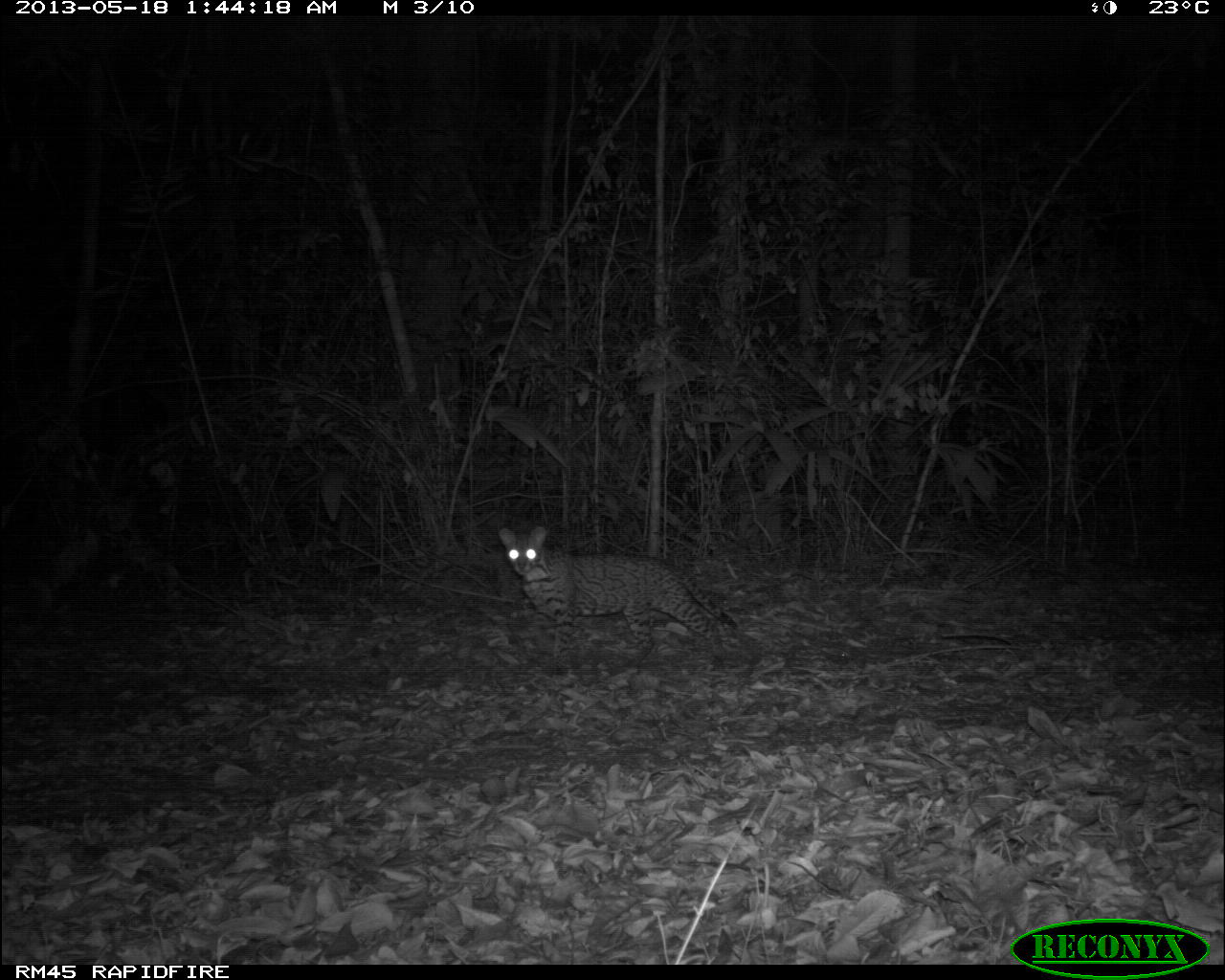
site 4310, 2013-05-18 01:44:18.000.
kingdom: Animalia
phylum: Chordata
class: Mammalia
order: Carnivora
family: Felidae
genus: Leopardus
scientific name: Leopardus pardalis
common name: ocelot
Leopardus pardalis (ocelot), count 1.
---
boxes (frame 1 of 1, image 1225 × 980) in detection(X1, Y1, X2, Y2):
leopardus pardalis: detection(496, 524, 736, 664)